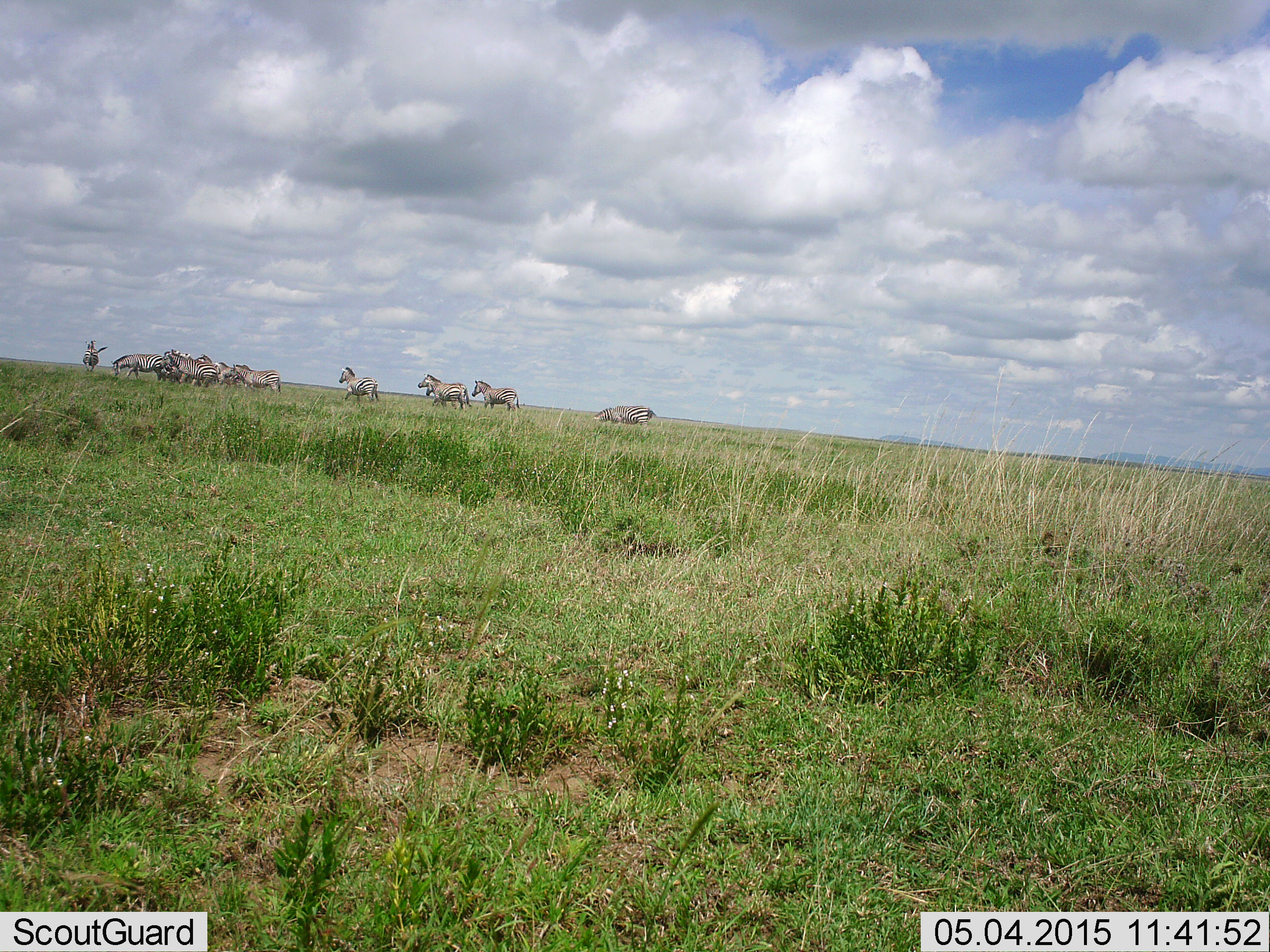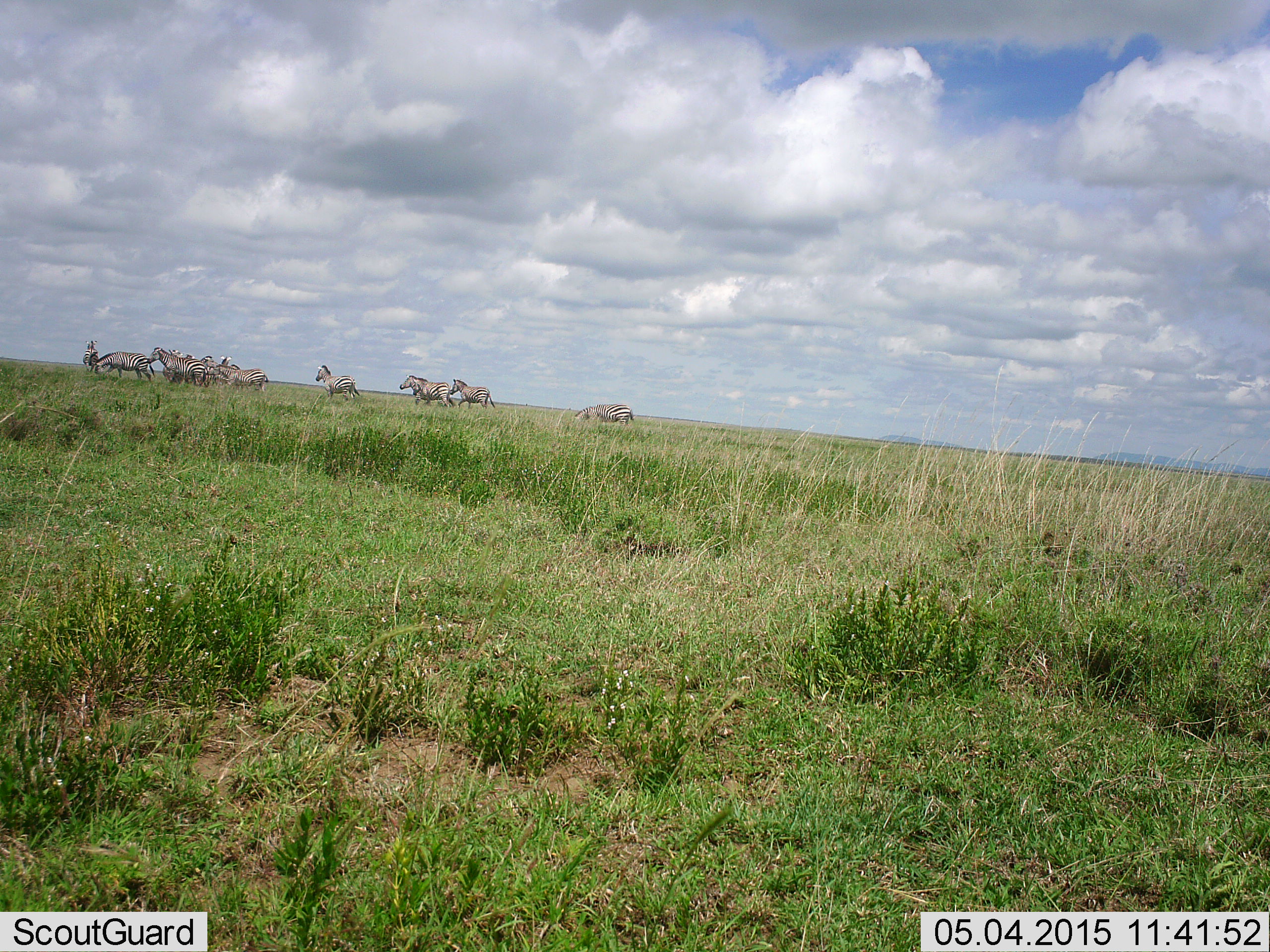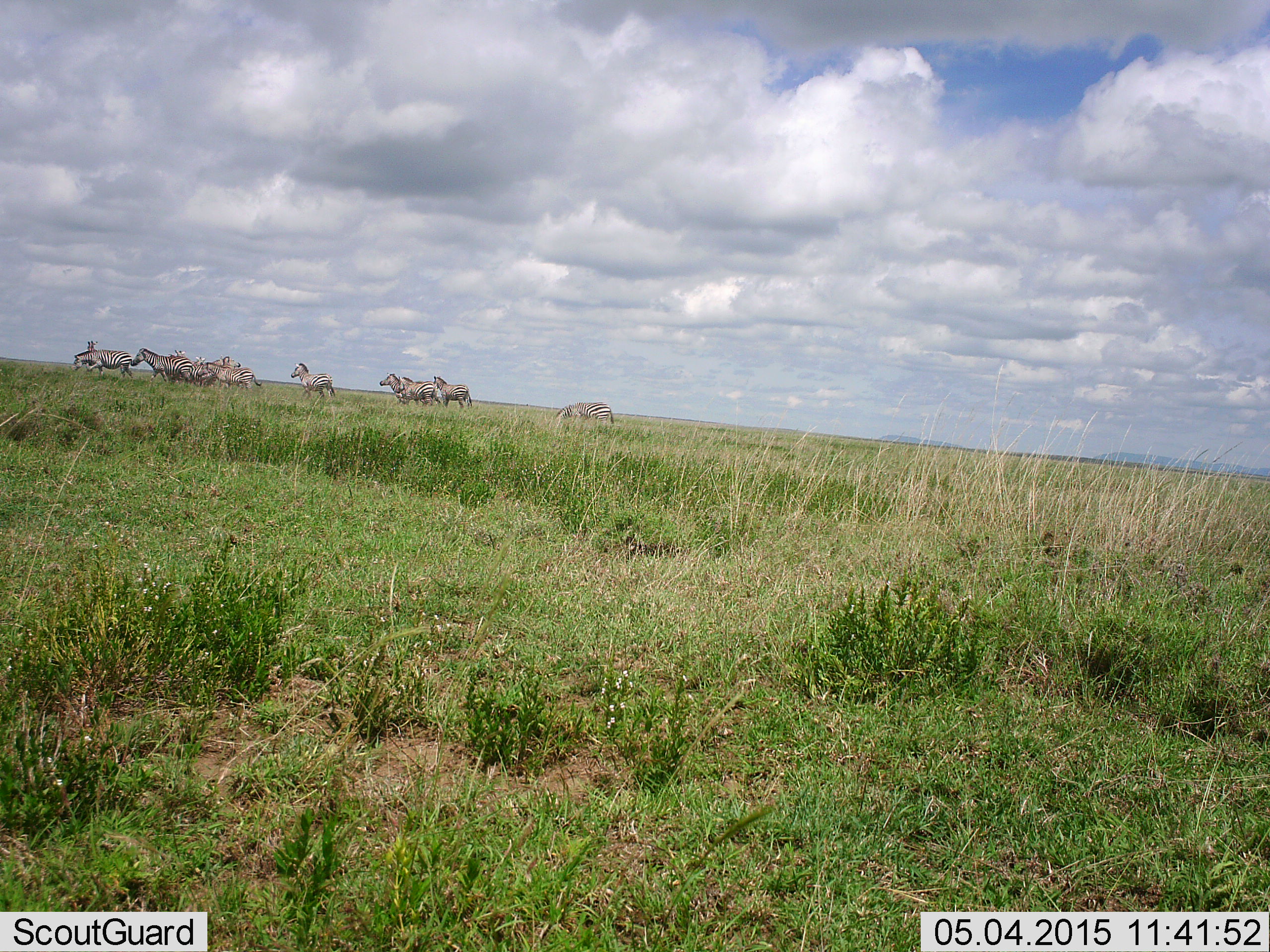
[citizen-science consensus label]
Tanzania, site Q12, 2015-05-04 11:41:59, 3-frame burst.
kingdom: Animalia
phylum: Chordata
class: Mammalia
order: Perissodactyla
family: Equidae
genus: Equus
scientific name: Equus quagga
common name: plains zebra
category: zebra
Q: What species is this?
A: Zebra (plains zebra) (Equus quagga).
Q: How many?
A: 11-50.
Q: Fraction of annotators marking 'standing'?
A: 10%.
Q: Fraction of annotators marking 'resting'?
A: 0%.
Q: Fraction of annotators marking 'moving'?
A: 100%.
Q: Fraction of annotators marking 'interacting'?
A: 0%.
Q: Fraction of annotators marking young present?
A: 0%.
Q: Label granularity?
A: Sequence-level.